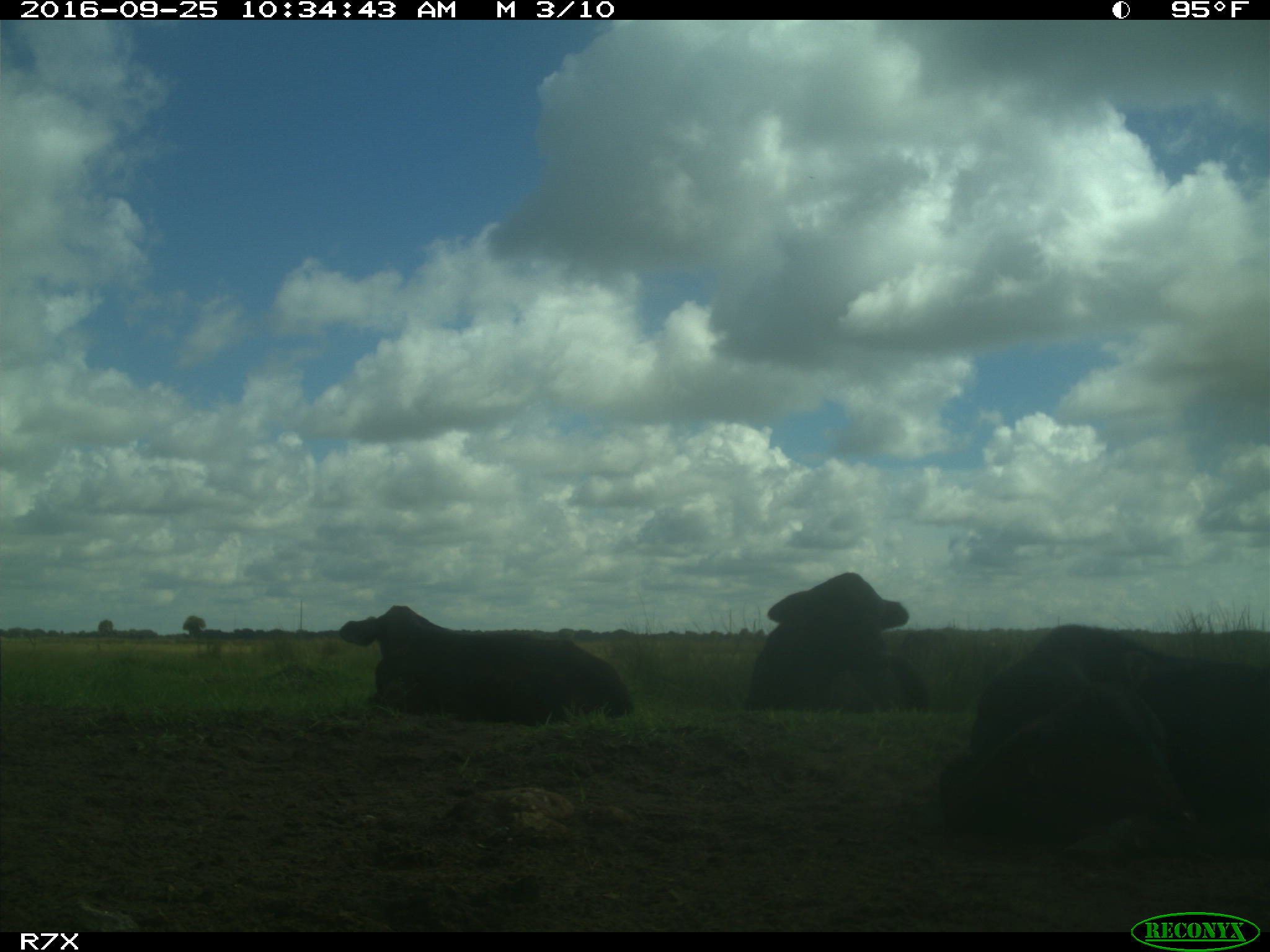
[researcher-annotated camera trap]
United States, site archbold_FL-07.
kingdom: Animalia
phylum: Chordata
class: Mammalia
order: Artiodactyla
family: Bovidae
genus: Bos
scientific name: Bos taurus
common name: domestic cow